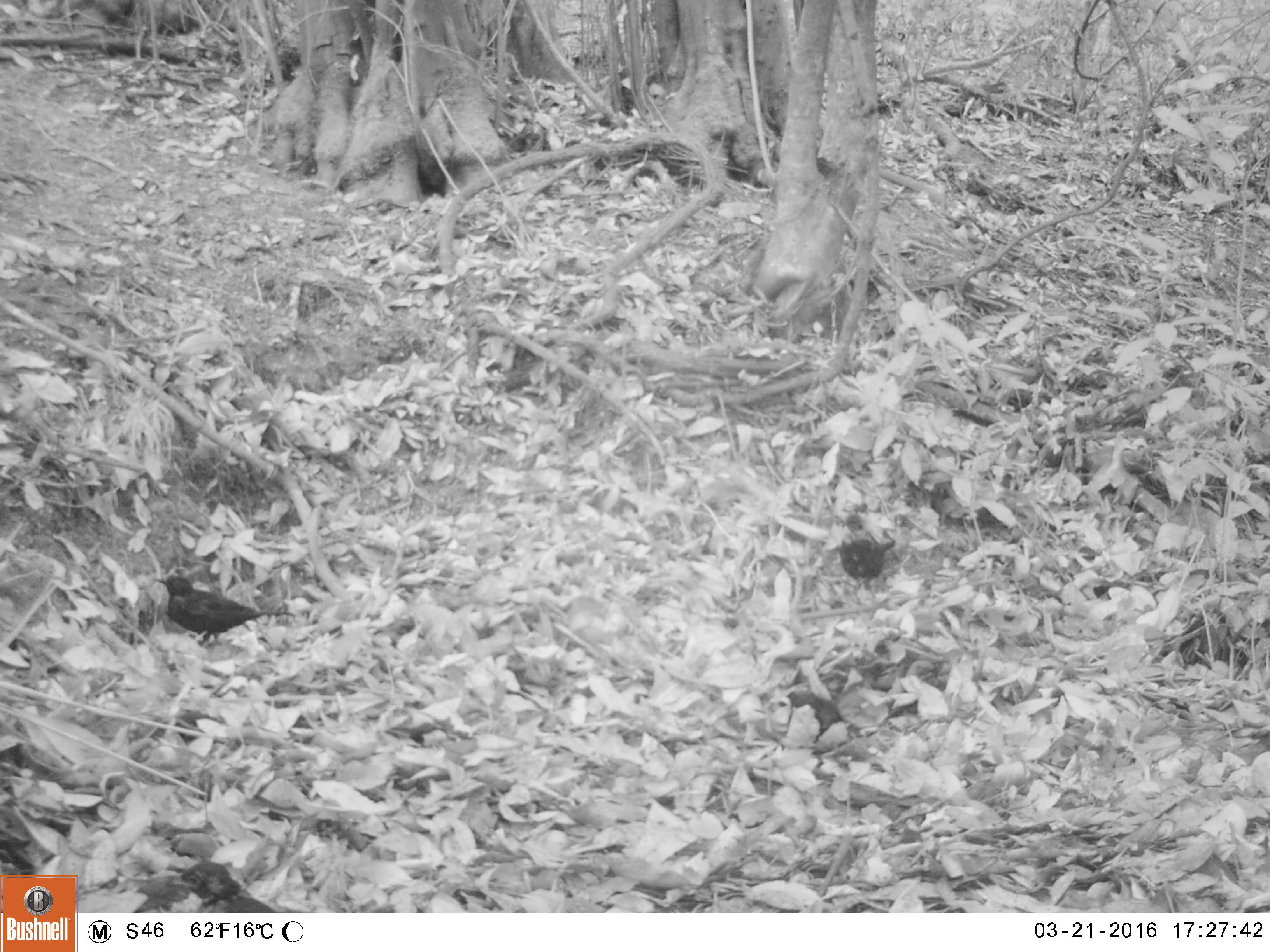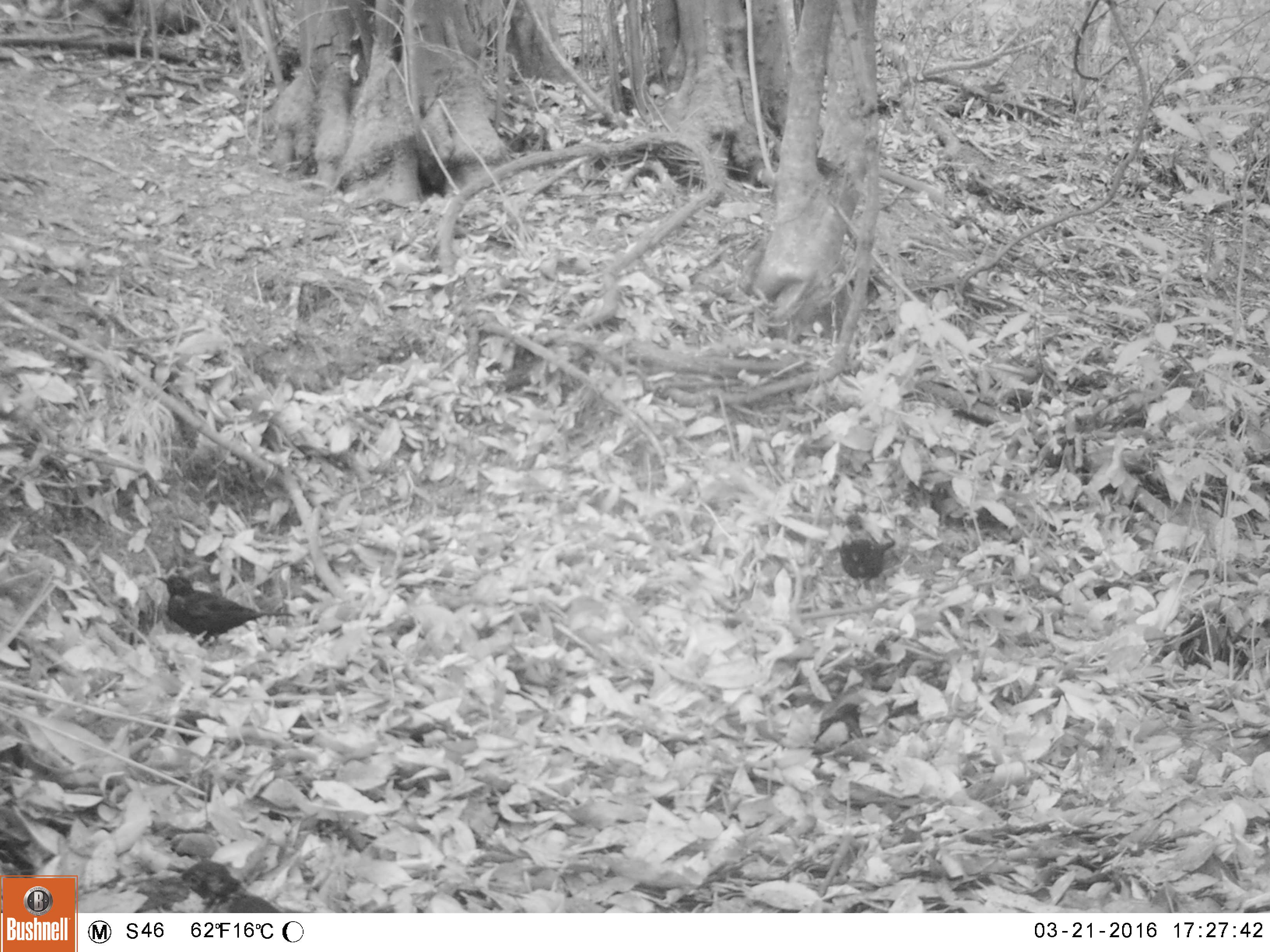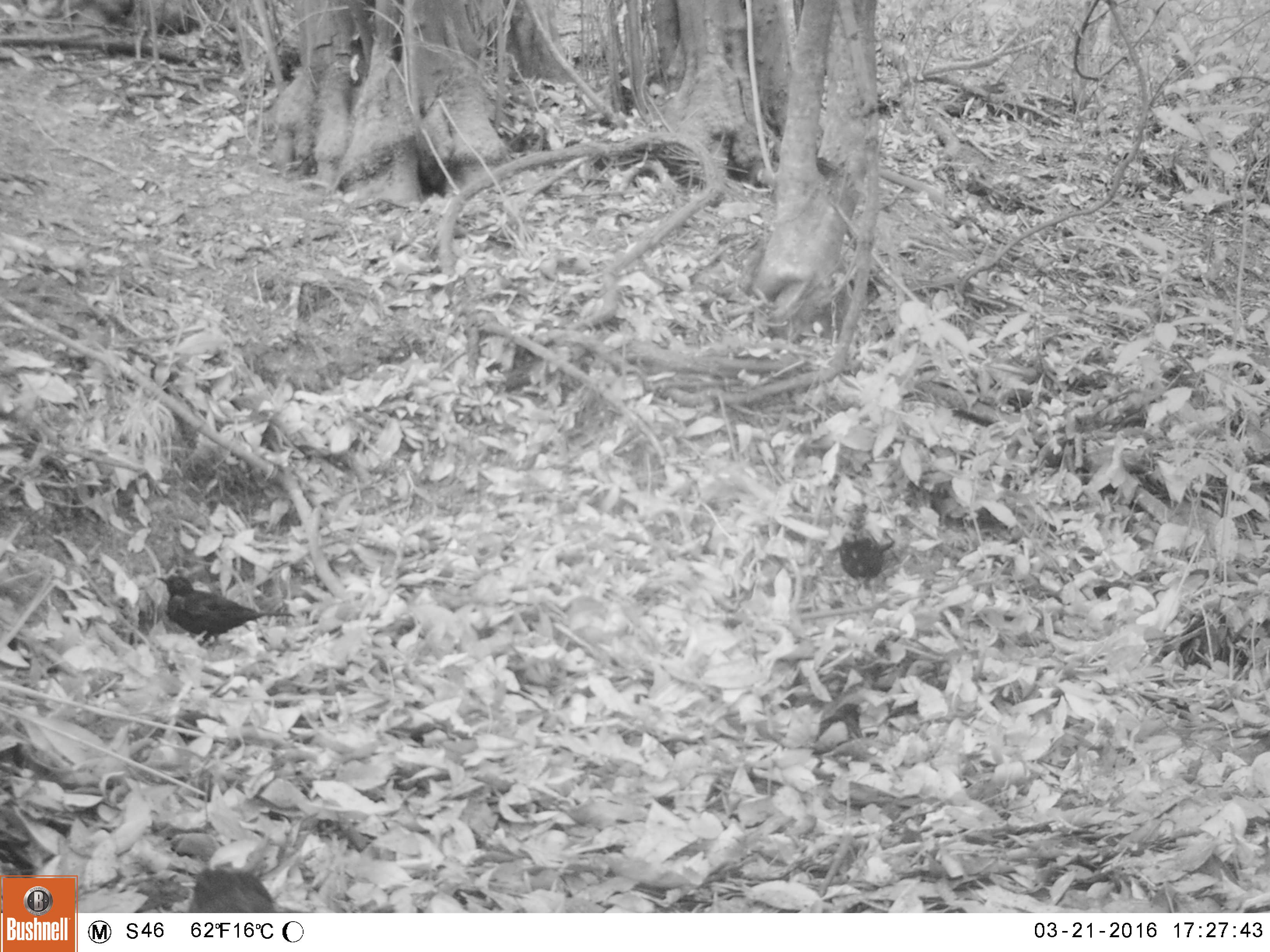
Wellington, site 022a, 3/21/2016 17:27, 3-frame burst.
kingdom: Animalia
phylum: Chordata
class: Aves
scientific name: Aves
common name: bird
Bird (Aves).